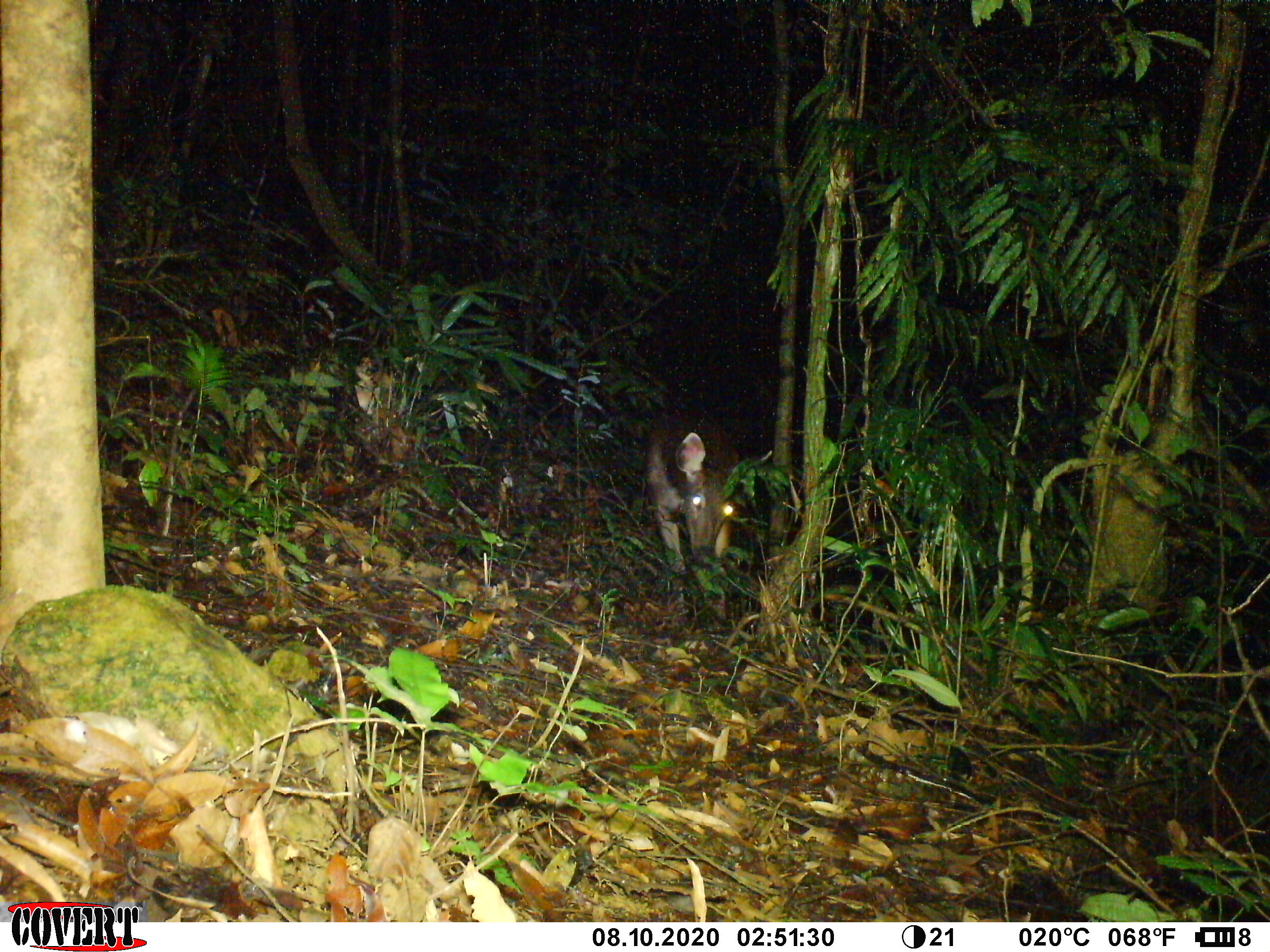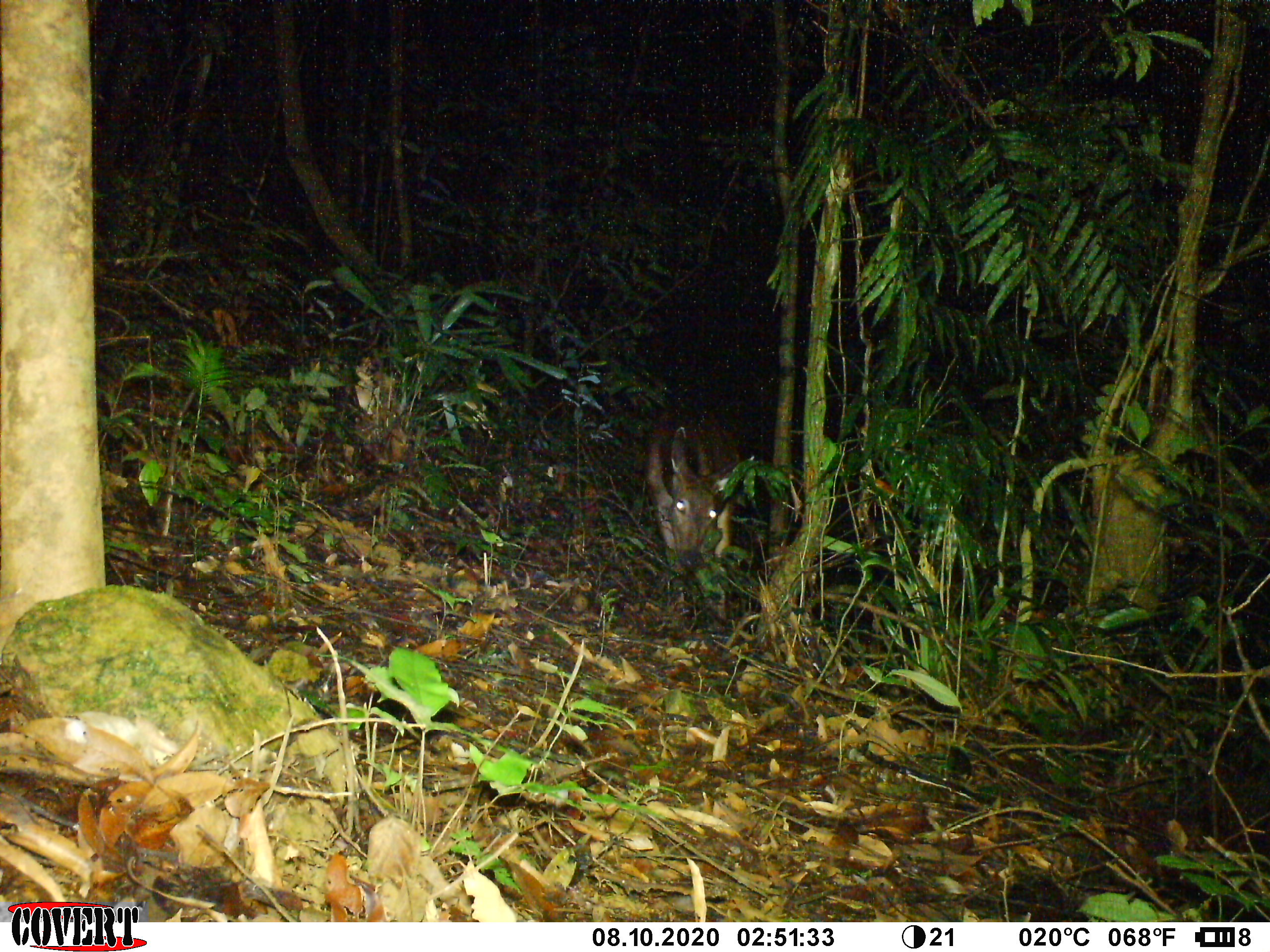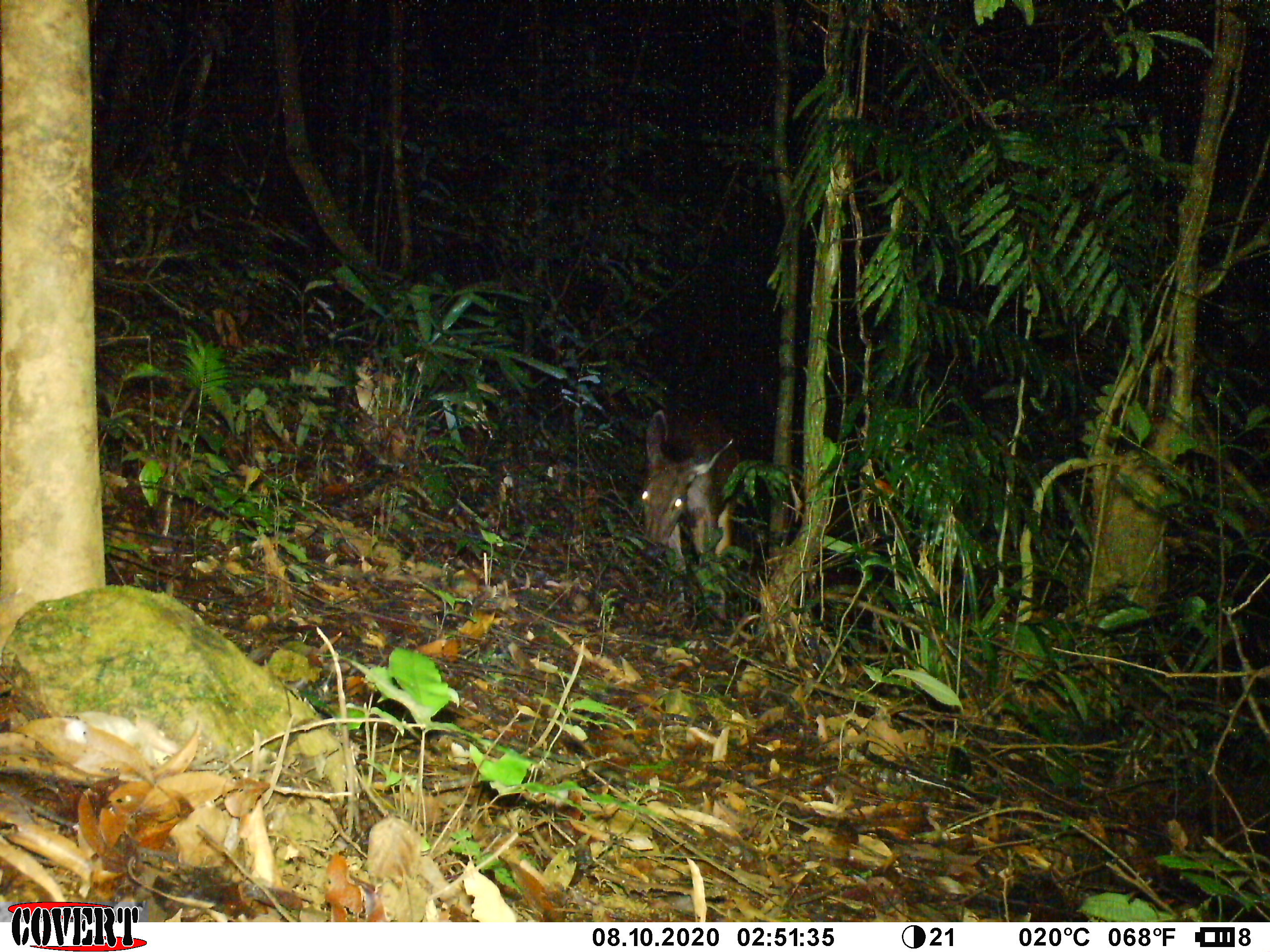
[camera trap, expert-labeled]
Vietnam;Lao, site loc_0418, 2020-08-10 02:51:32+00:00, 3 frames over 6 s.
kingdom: Animalia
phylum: Chordata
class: Mammalia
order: Artiodactyla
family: Cervidae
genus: Rusa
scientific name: Rusa unicolor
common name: sambar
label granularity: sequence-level